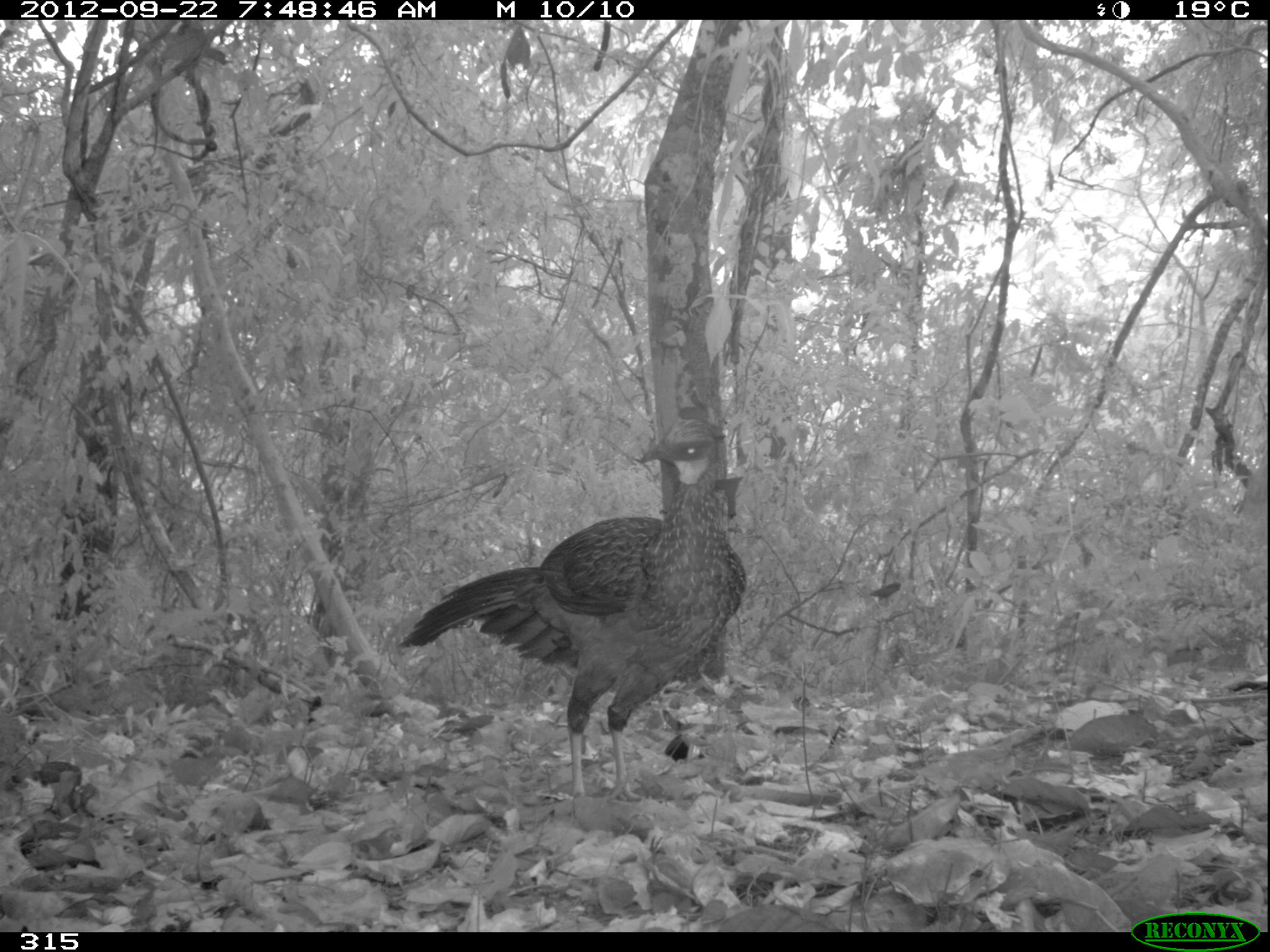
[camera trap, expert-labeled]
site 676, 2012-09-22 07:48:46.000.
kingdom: Animalia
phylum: Chordata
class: Aves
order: Galliformes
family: Cracidae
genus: Penelope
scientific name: Penelope jacquacu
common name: spix's guan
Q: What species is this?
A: Penelope jacquacu (spix's guan).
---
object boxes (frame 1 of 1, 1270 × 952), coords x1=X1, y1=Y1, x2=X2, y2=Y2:
penelope jacquacu: x1=396, y1=418, x2=747, y2=800